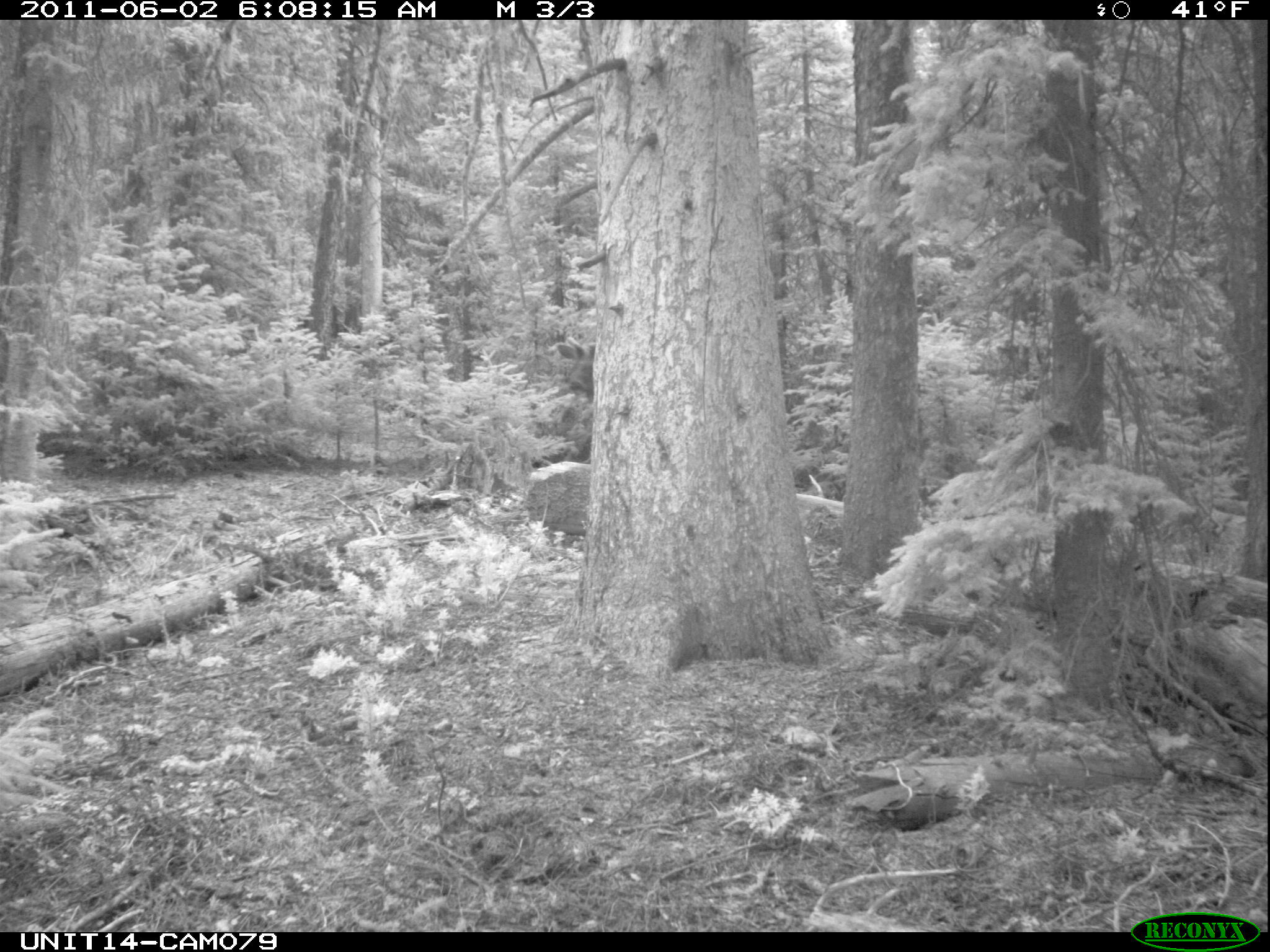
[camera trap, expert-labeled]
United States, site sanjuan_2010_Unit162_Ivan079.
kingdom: Animalia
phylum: Chordata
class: Mammalia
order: Artiodactyla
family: Cervidae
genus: Cervus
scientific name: Cervus elaphus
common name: red deer